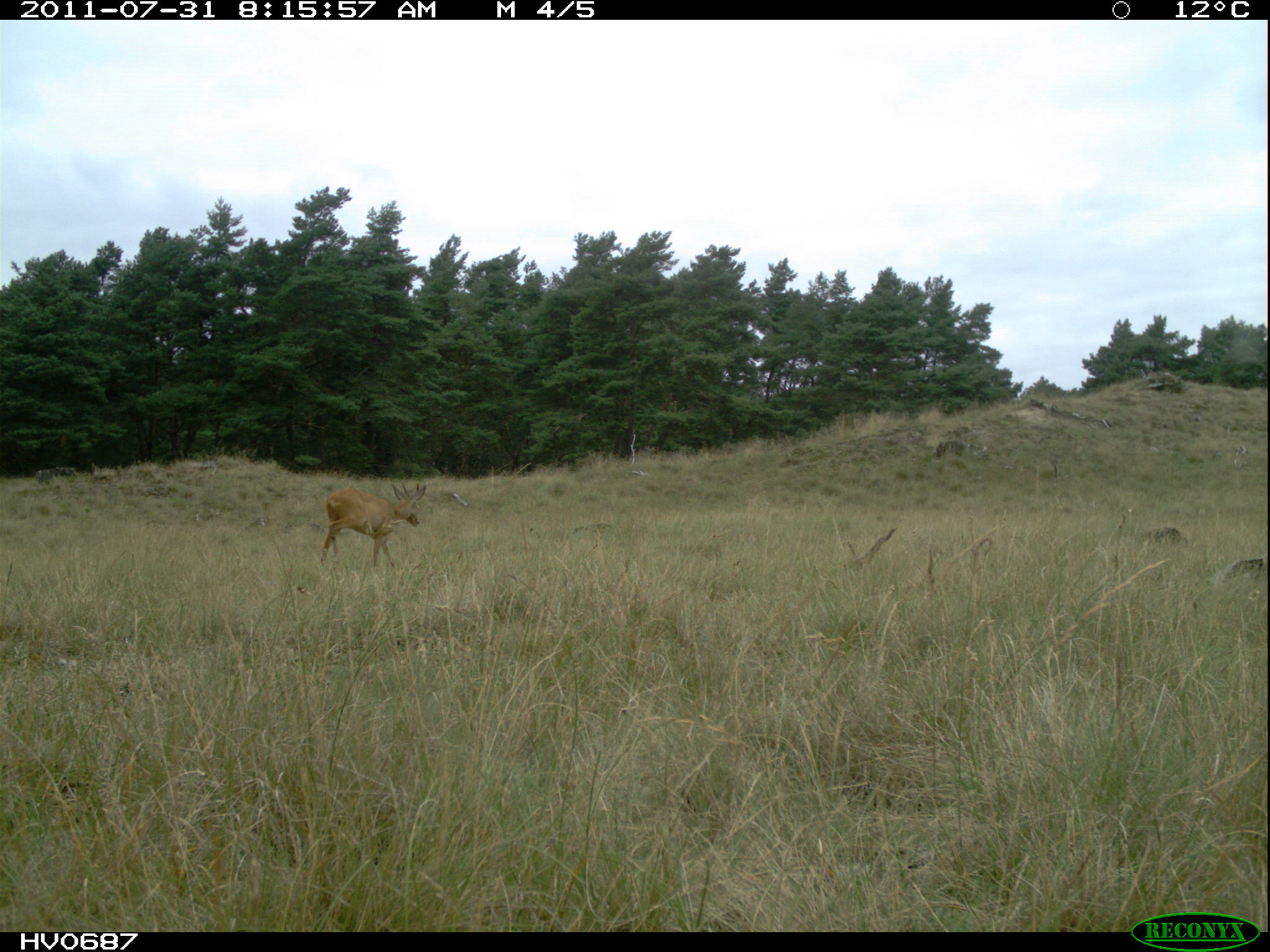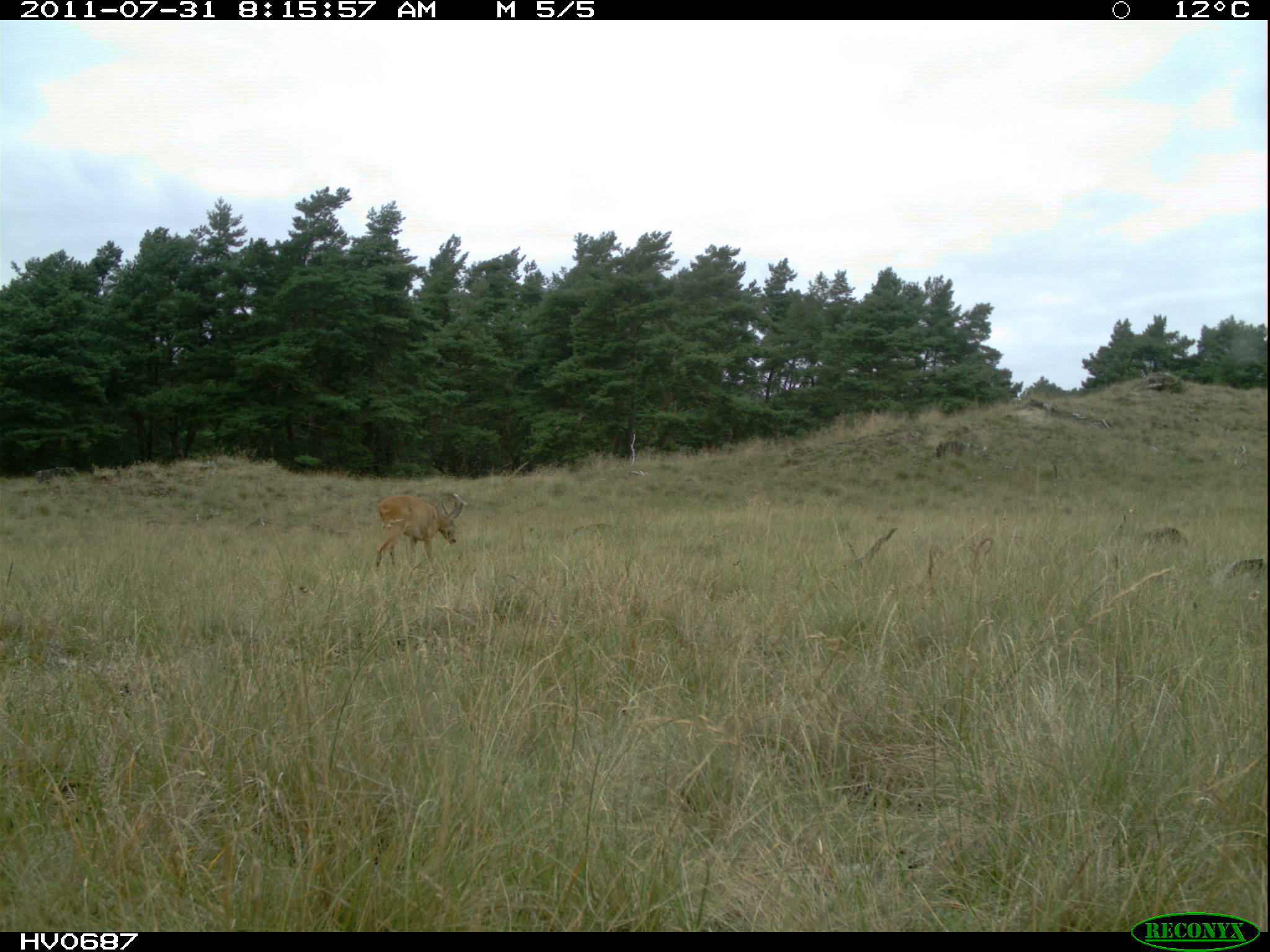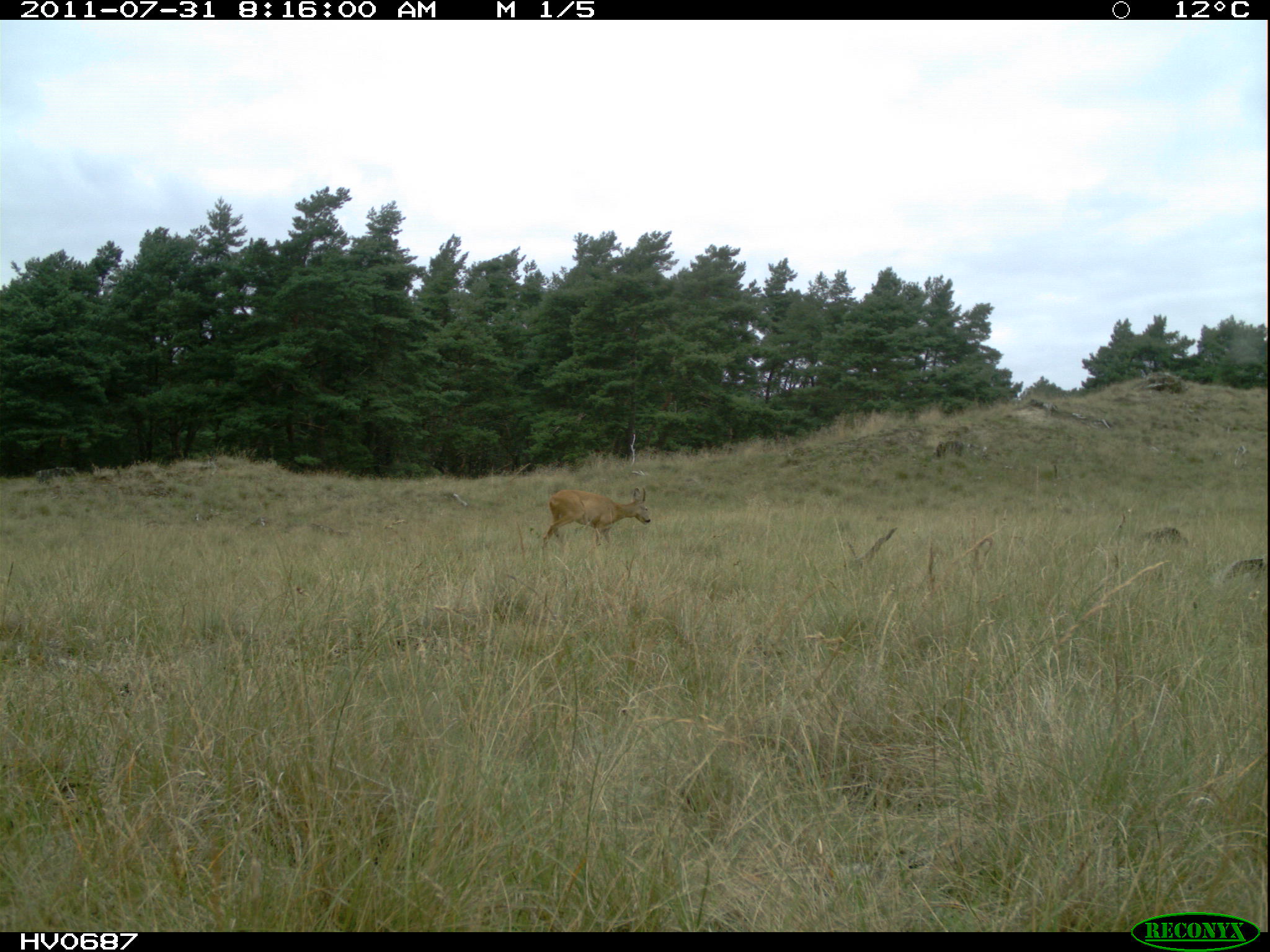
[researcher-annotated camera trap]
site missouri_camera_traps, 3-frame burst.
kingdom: Animalia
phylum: Chordata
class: Mammalia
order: Artiodactyla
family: Cervidae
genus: Capreolus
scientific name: Capreolus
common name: roe deer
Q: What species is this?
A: Roe deer (Capreolus).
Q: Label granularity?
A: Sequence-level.